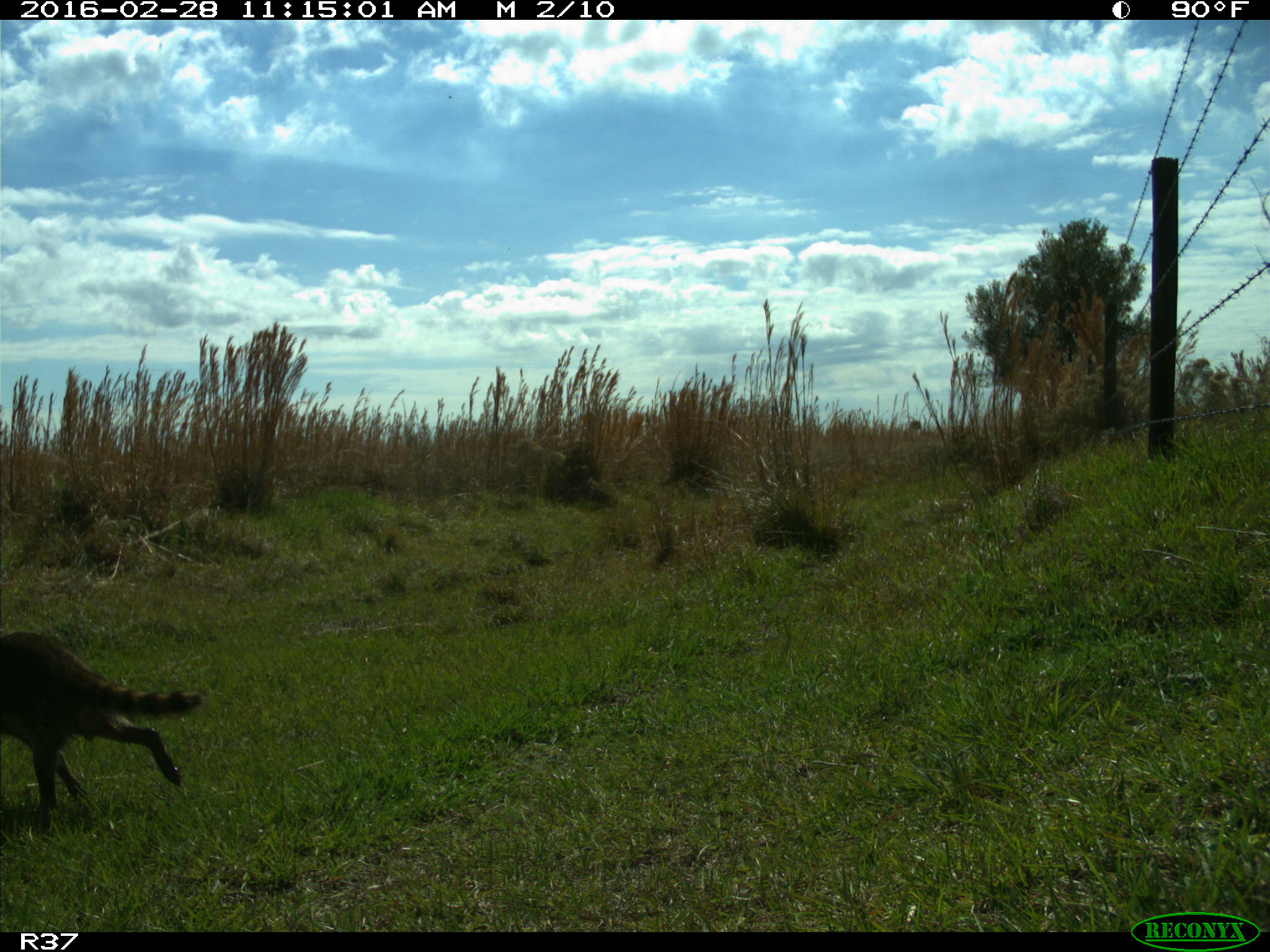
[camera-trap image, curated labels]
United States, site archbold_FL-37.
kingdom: Animalia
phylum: Chordata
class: Mammalia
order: Carnivora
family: Procyonidae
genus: Procyon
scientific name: Procyon lotor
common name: common raccoon